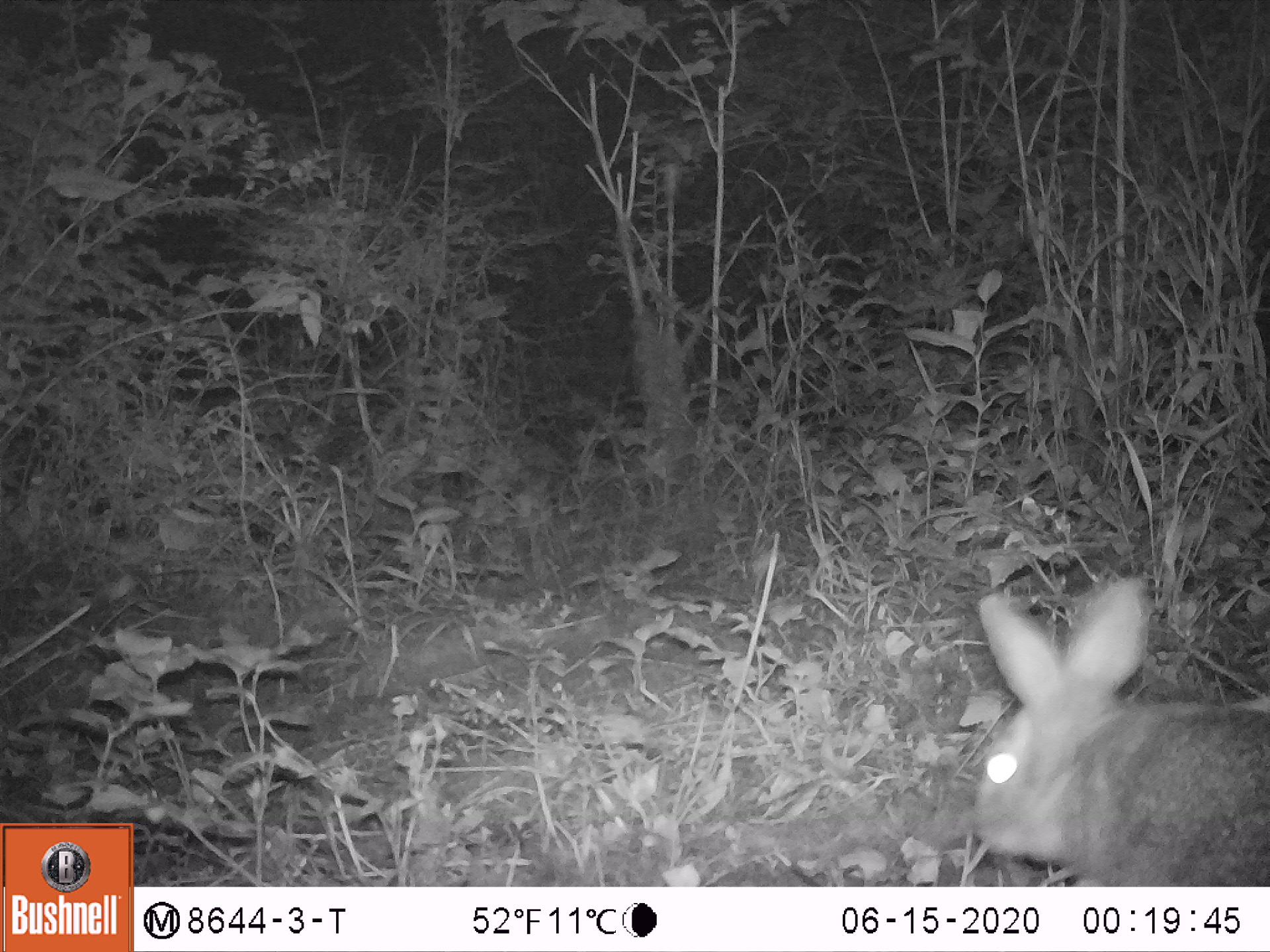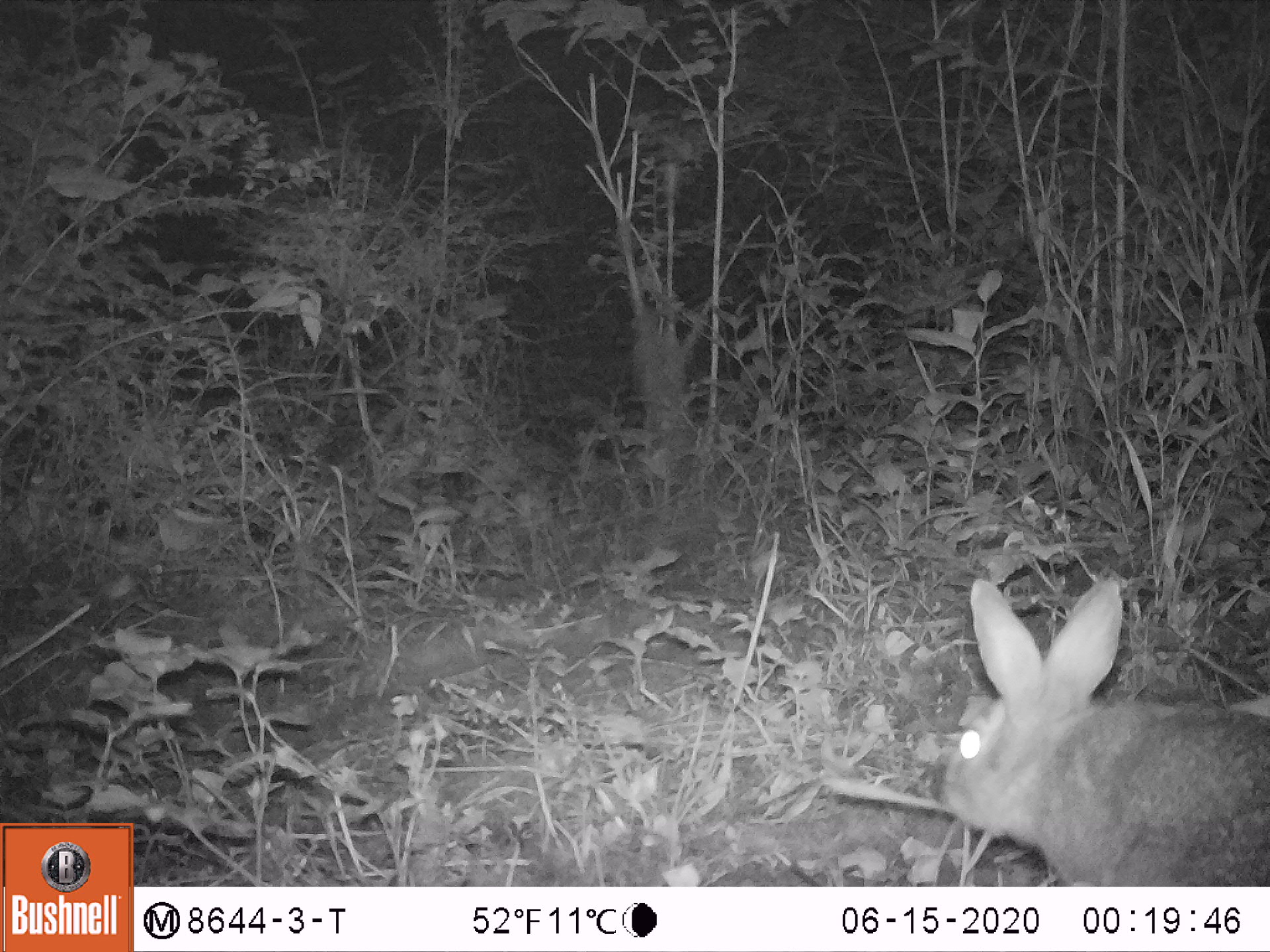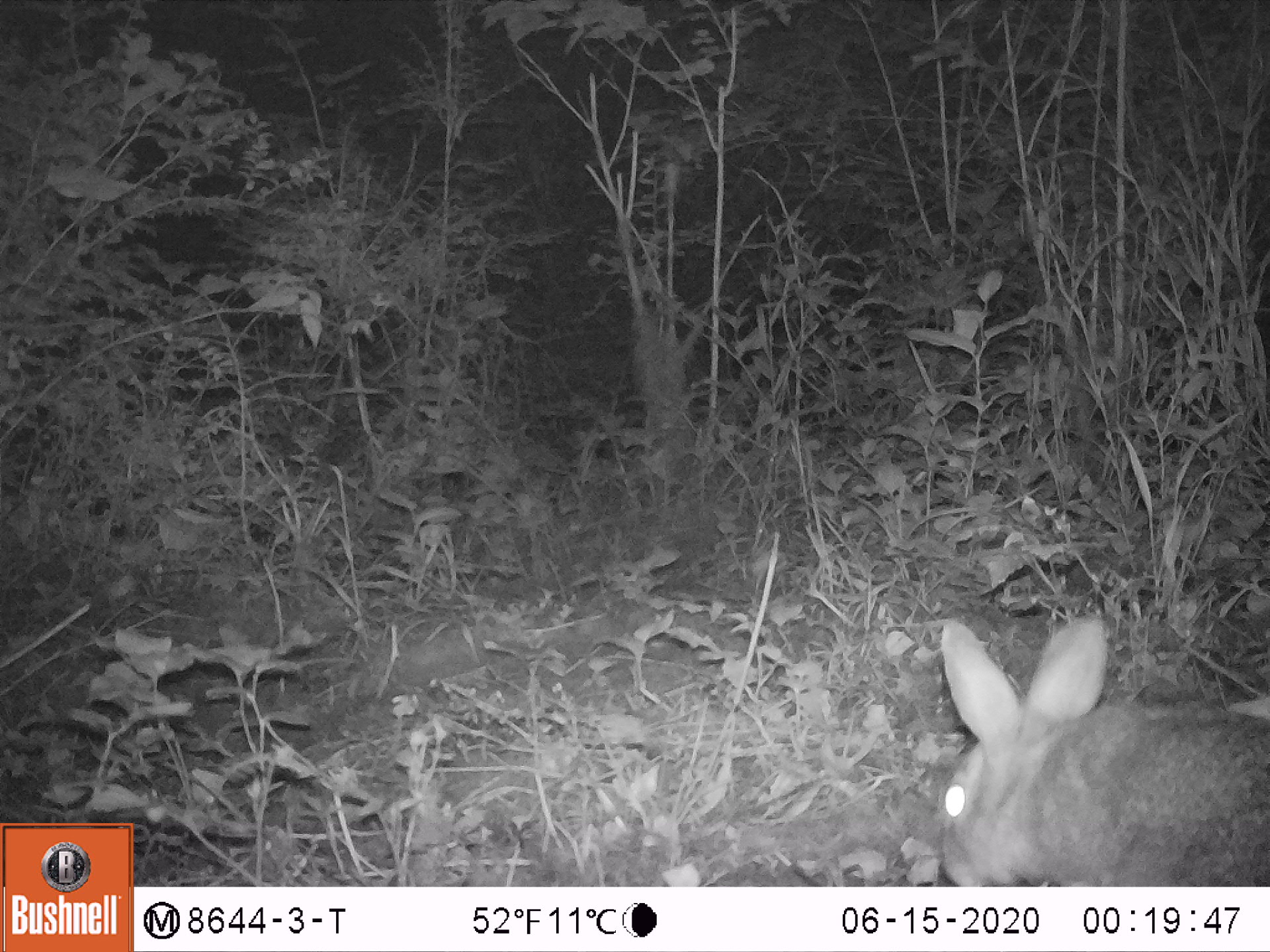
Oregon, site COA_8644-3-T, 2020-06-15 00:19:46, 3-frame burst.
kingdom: Animalia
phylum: Chordata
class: Mammalia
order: Lagomorpha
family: Leporidae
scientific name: Leporidae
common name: hares and rabbits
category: leporidae family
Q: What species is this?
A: Leporidae family (hares and rabbits) (Leporidae).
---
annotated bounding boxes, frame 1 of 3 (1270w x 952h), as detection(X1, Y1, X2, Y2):
leporidae family: detection(961, 571, 1259, 883)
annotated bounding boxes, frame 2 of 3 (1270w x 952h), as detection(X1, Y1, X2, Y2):
leporidae family: detection(945, 571, 1259, 880)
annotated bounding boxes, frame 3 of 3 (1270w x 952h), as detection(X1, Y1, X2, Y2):
leporidae family: detection(931, 613, 1259, 878)